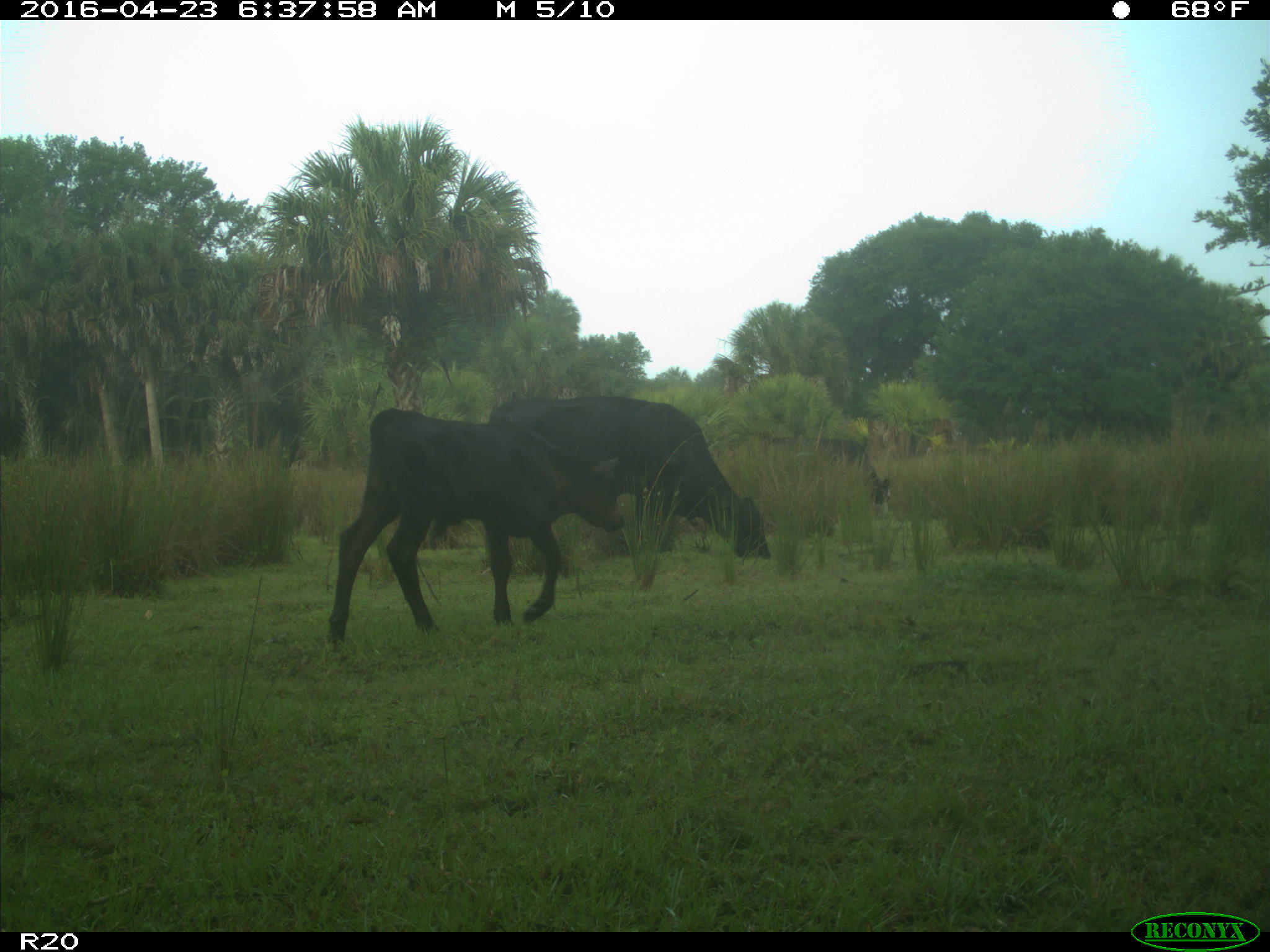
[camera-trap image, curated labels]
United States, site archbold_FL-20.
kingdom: Animalia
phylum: Chordata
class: Mammalia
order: Artiodactyla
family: Bovidae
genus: Bos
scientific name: Bos taurus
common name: domestic cow